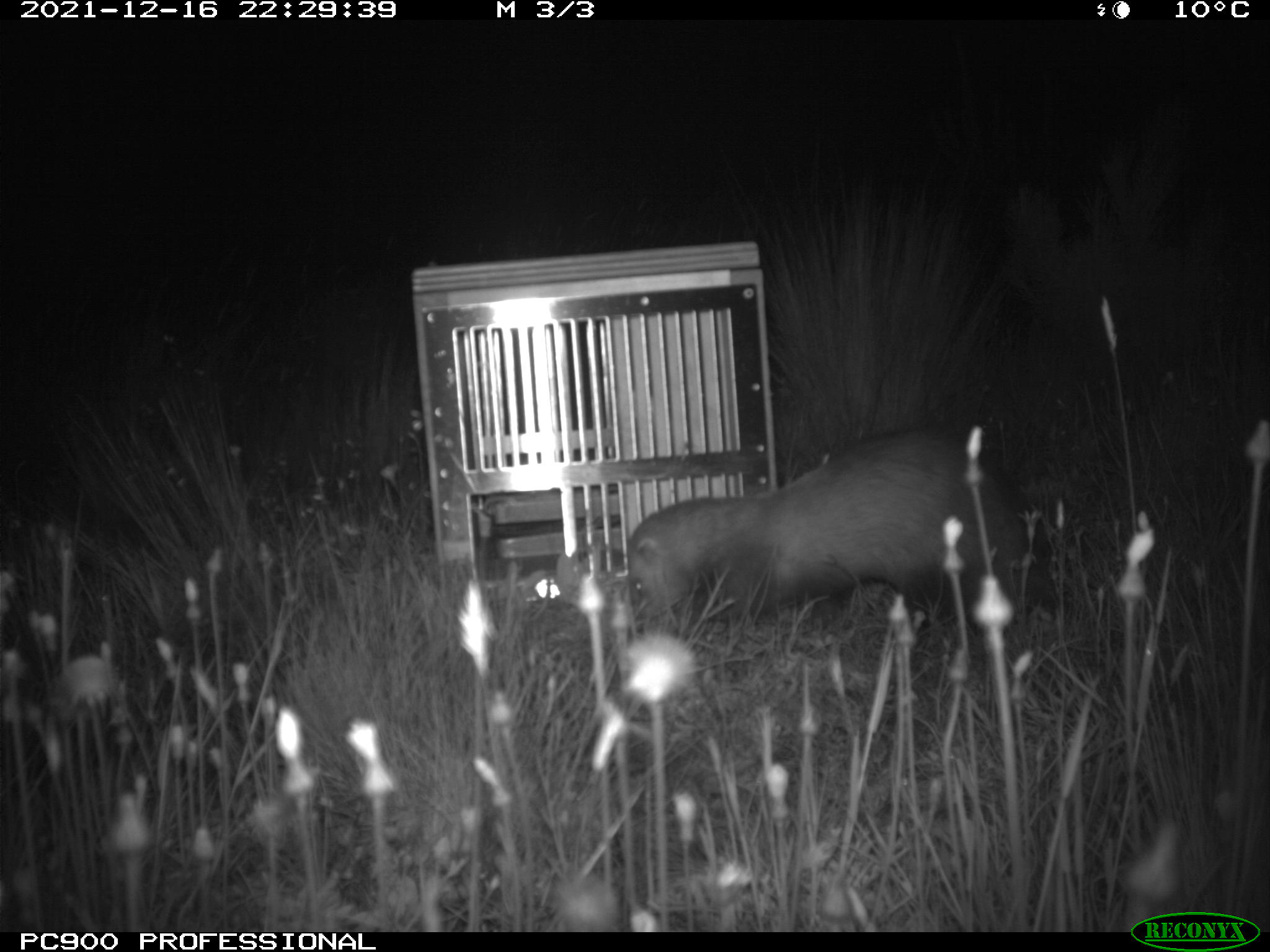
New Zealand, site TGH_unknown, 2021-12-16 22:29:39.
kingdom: Animalia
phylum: Chordata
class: Mammalia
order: Carnivora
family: Mustelidae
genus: Mustela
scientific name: Mustela furo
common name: ferret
Ferret (Mustela furo).